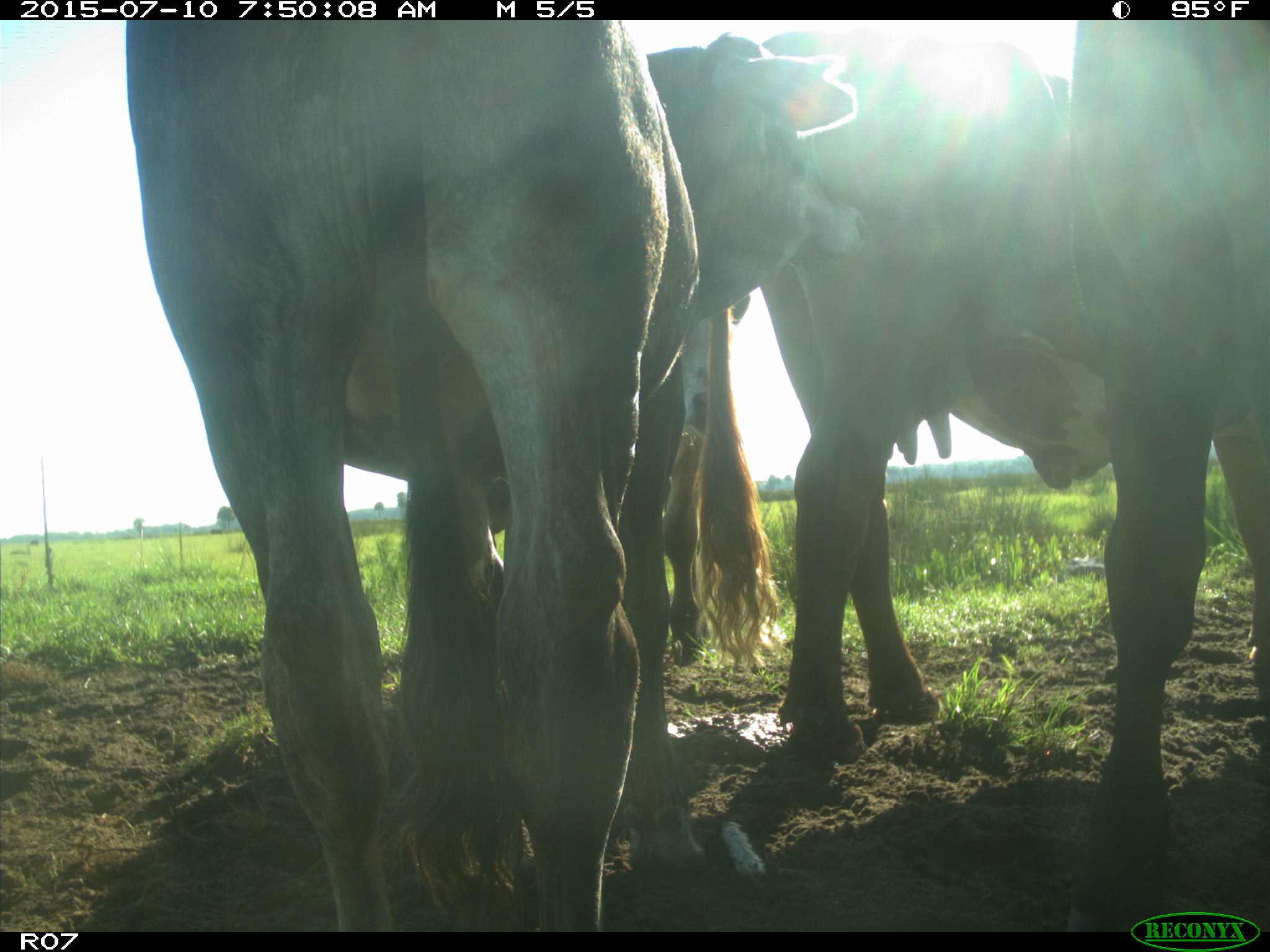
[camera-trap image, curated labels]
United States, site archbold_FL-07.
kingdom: Animalia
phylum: Chordata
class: Mammalia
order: Artiodactyla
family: Bovidae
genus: Bos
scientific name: Bos taurus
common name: domestic cow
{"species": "Bos taurus (domestic cow)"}